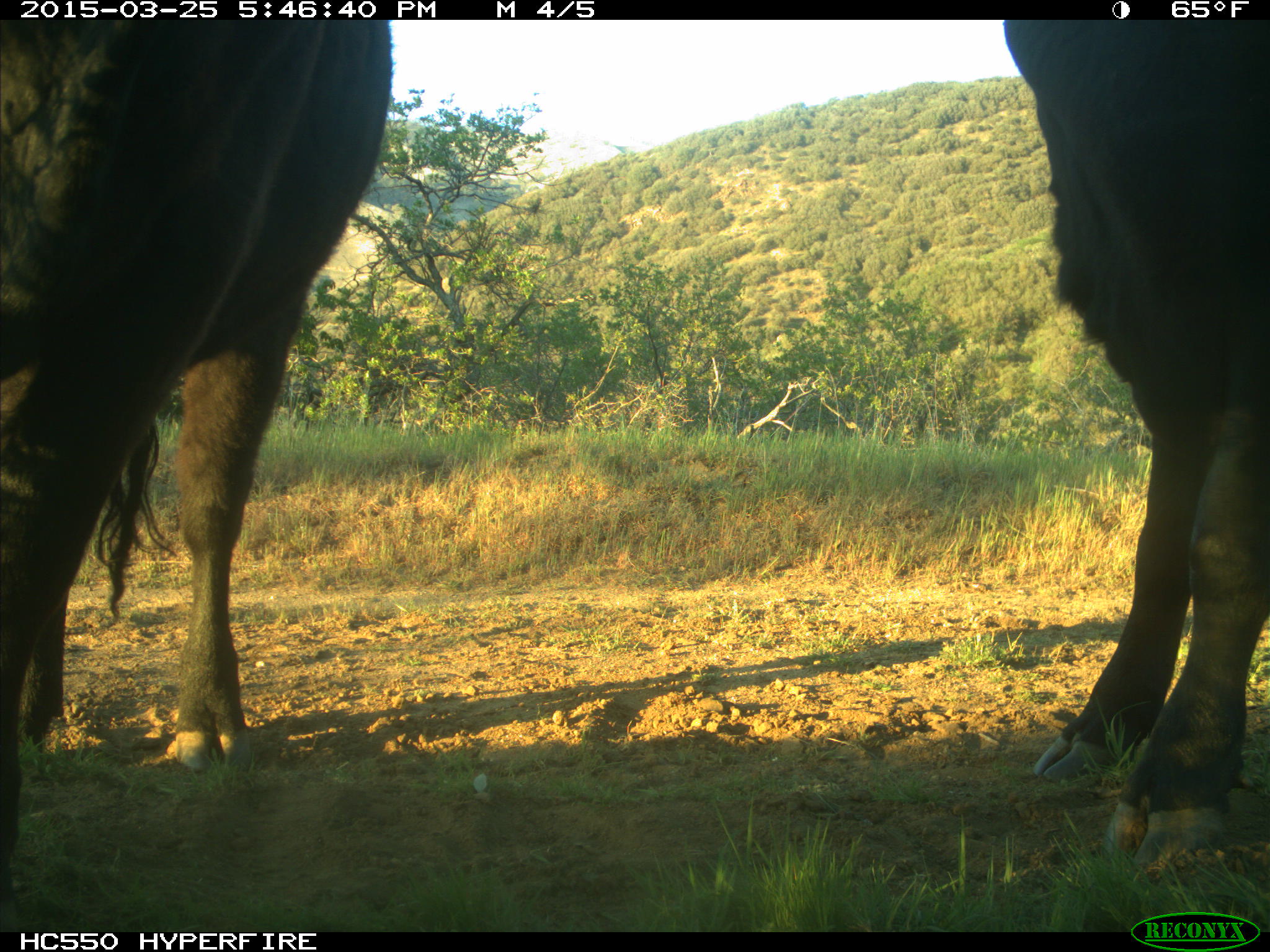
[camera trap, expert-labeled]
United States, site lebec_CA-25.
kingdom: Animalia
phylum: Chordata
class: Mammalia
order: Artiodactyla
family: Bovidae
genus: Bos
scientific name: Bos taurus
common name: domestic cow